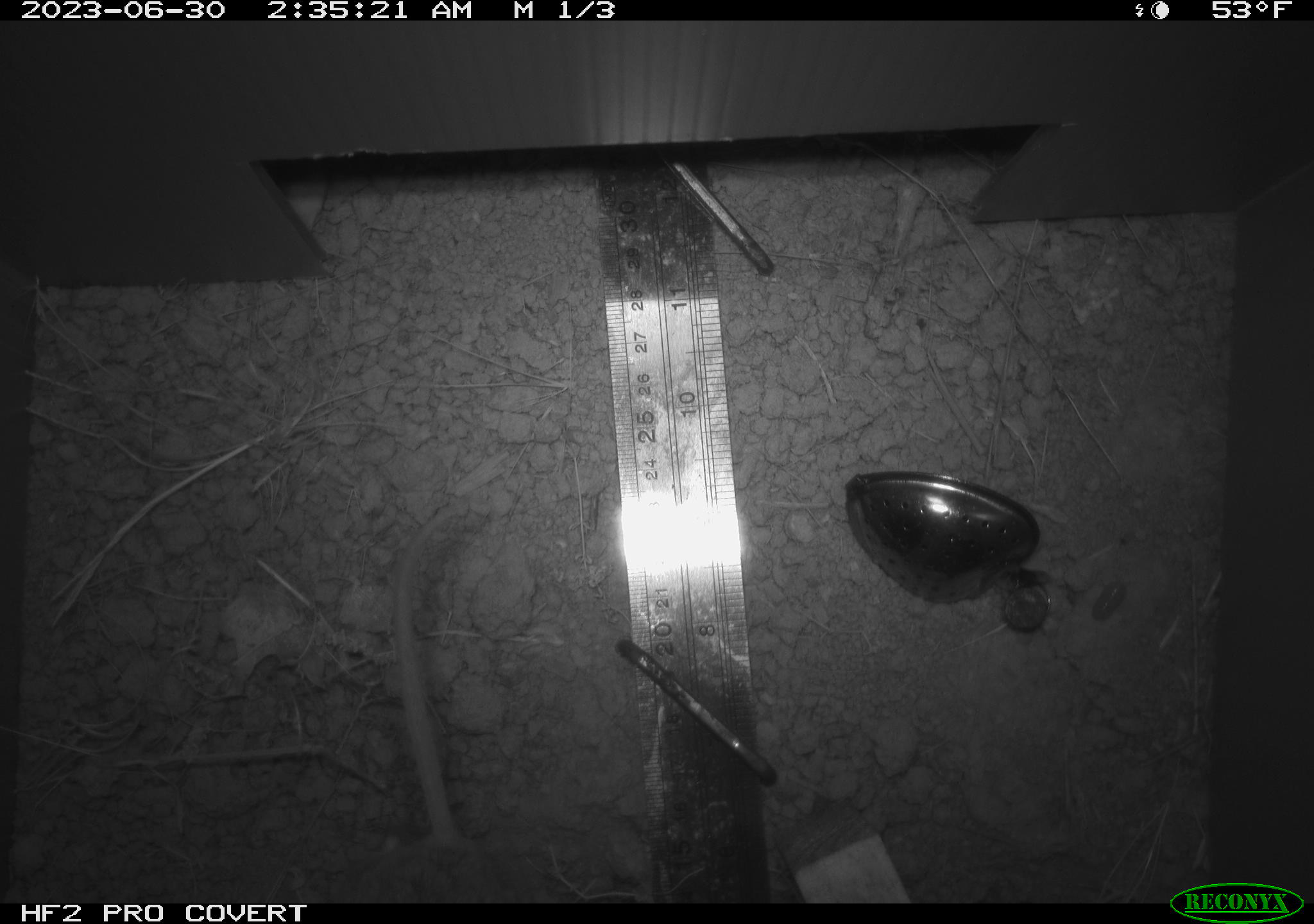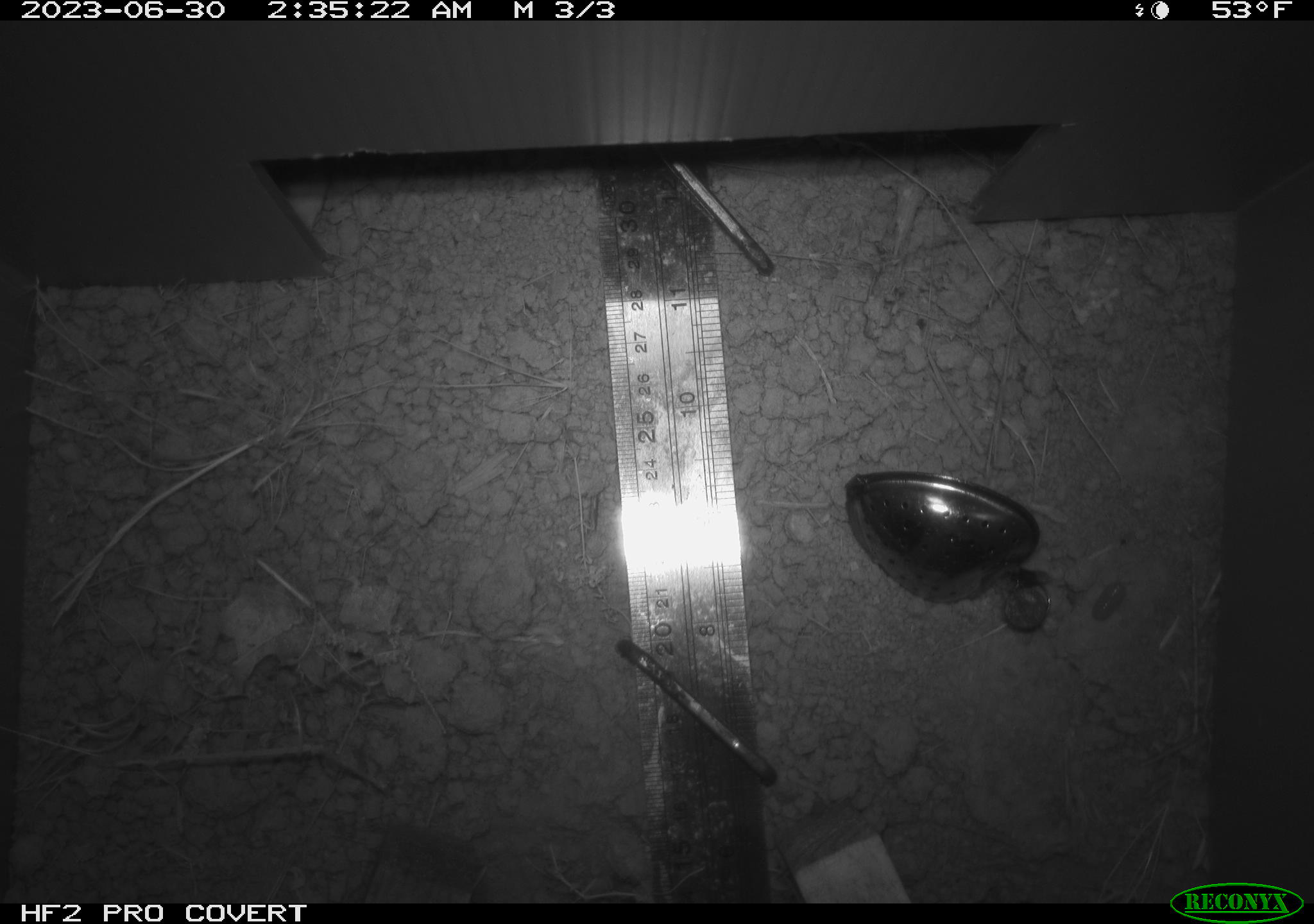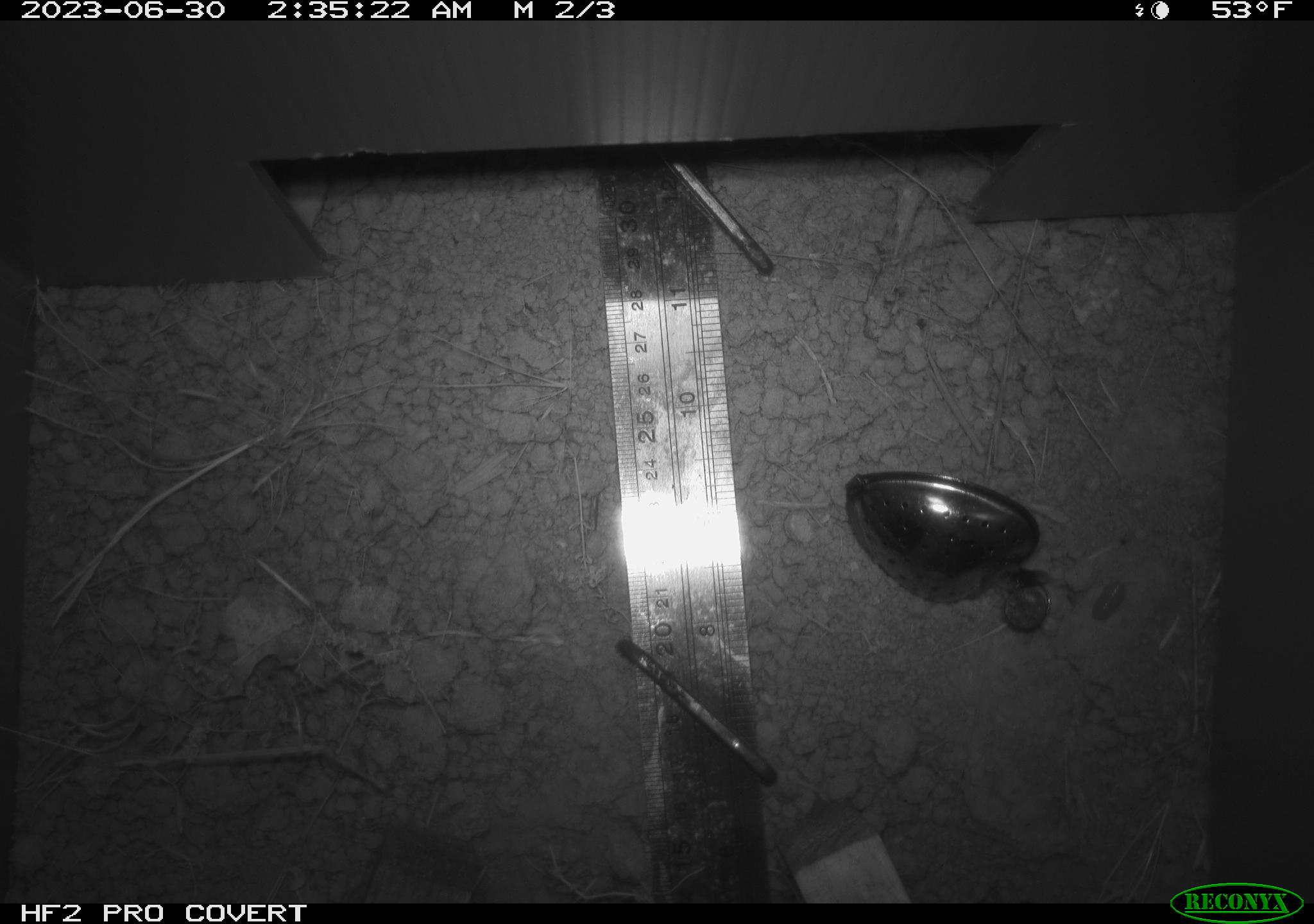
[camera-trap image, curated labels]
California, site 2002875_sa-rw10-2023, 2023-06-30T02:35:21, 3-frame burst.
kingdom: Animalia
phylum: Chordata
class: Mammalia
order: Rodentia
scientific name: Rodentia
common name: rodent